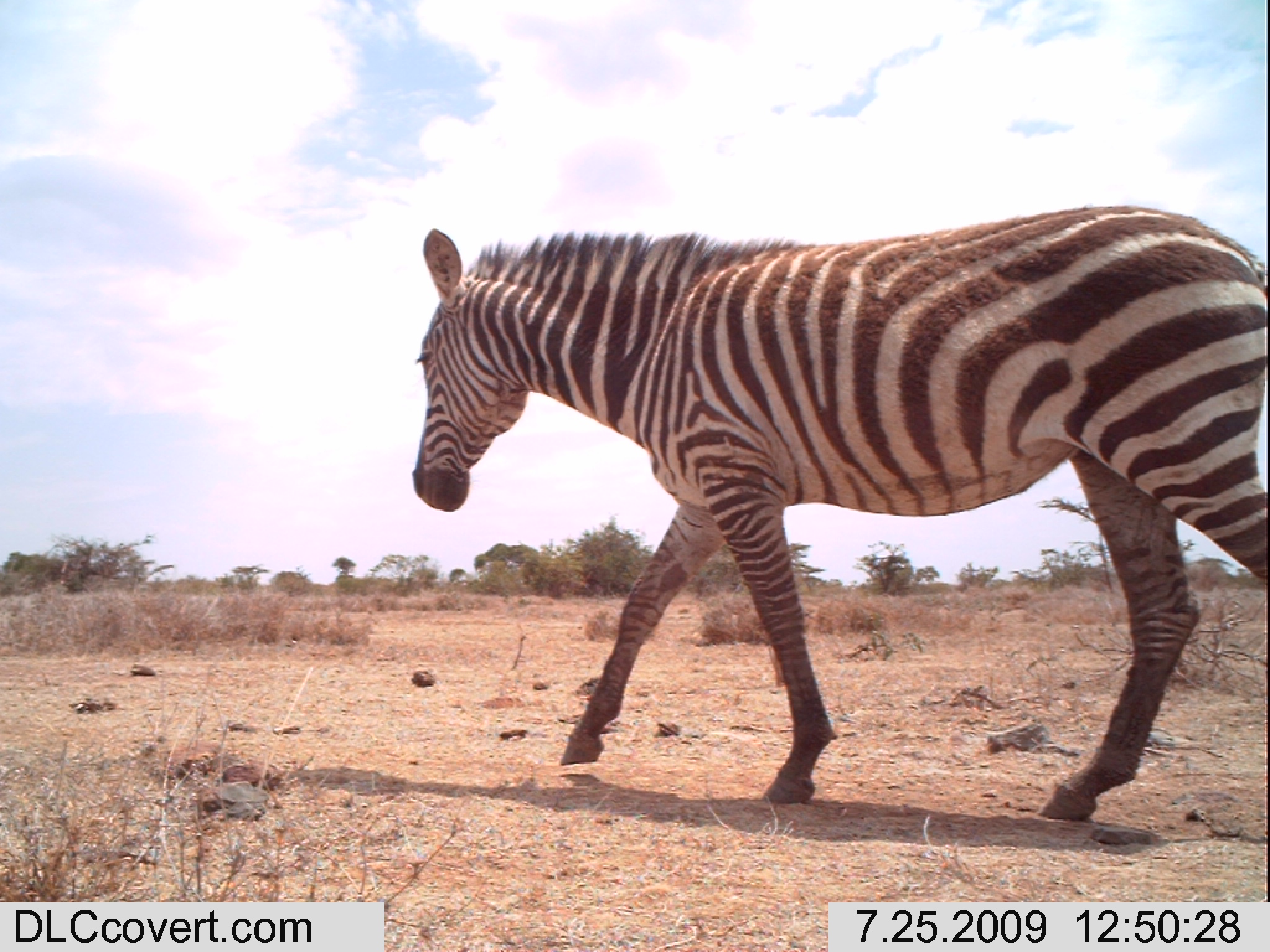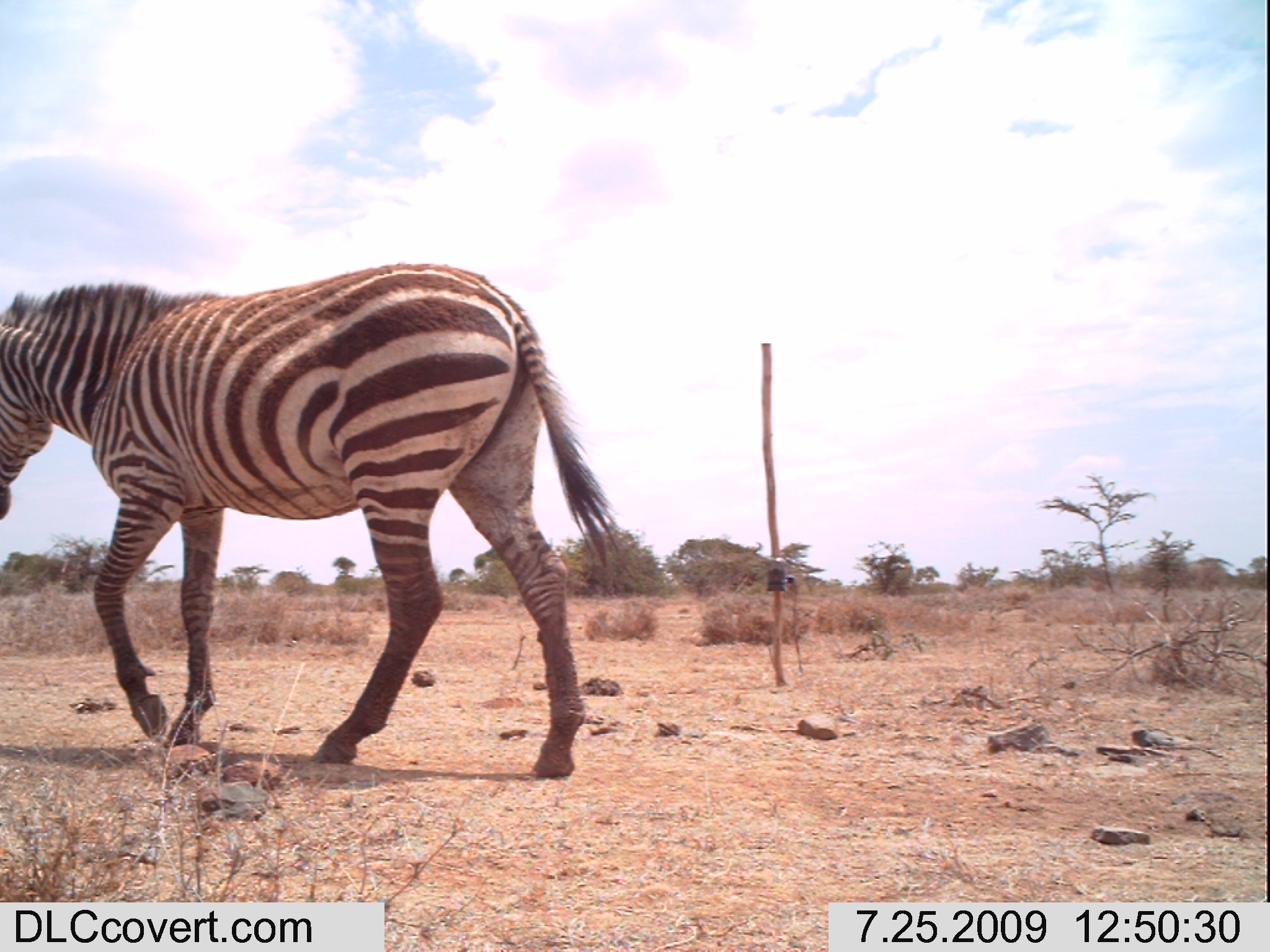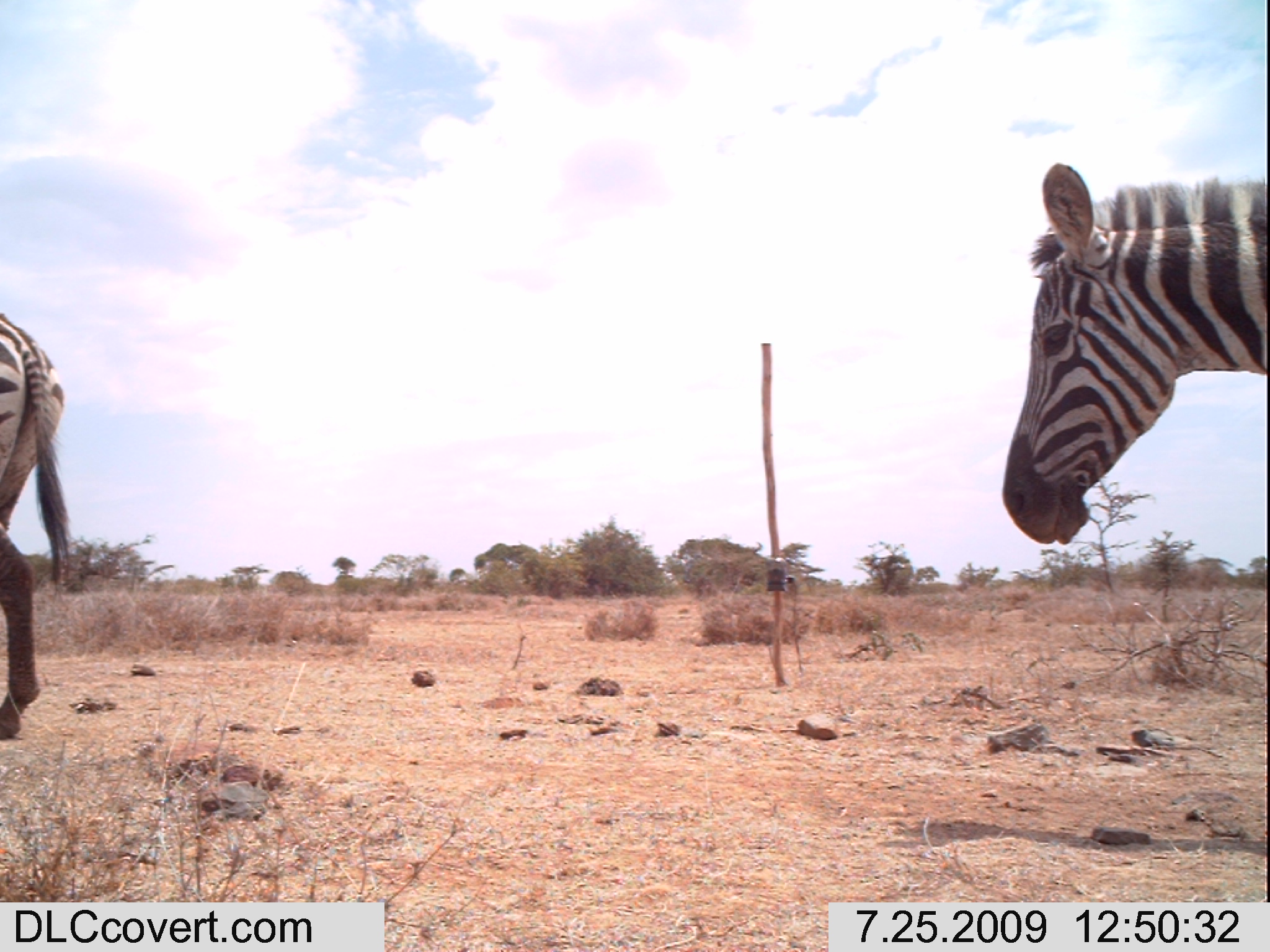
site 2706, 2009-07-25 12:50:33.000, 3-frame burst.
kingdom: Animalia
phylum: Chordata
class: Mammalia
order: Perissodactyla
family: Equidae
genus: Equus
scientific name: Equus quagga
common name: plains zebra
Equus quagga (plains zebra), count 1.